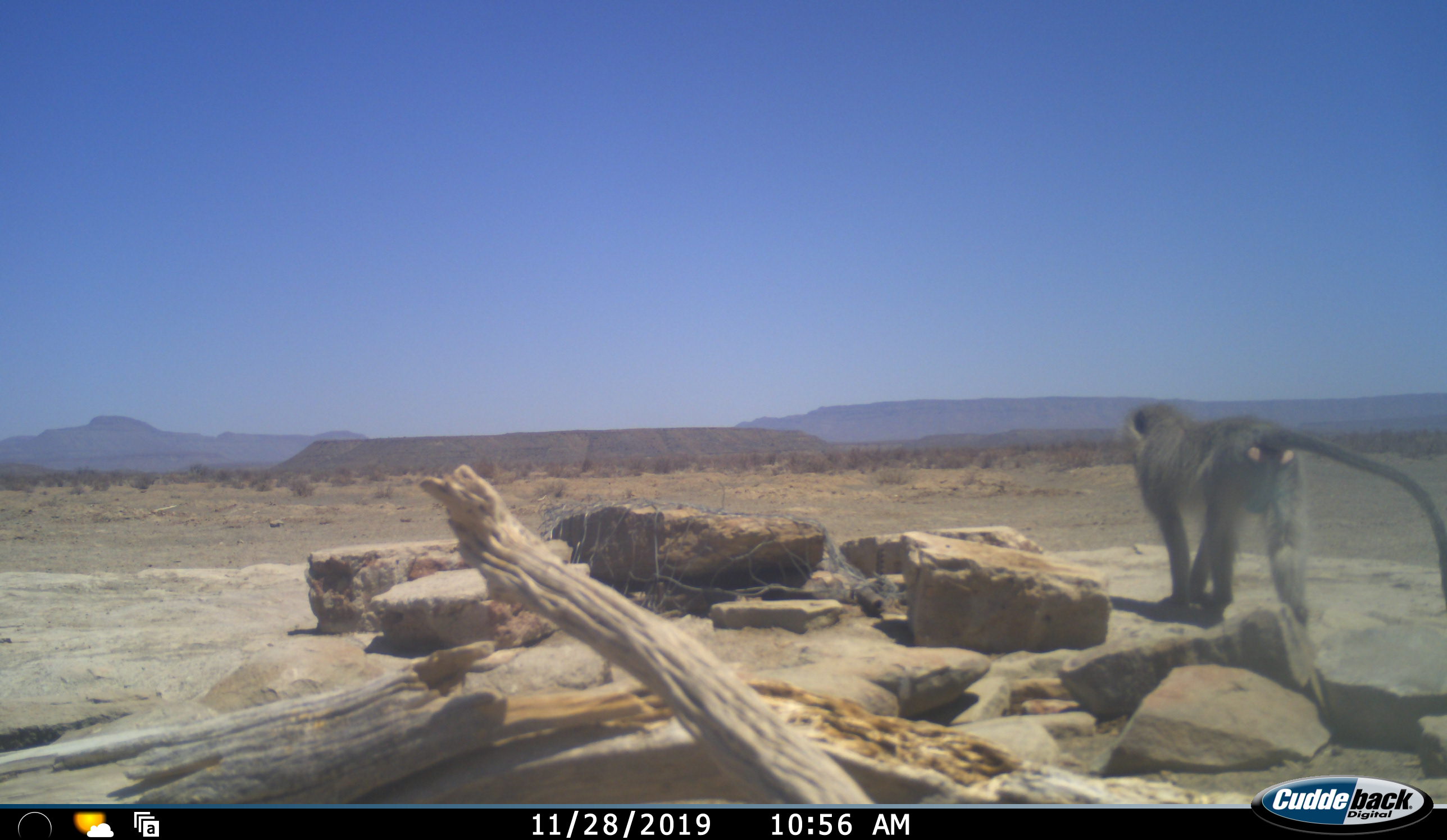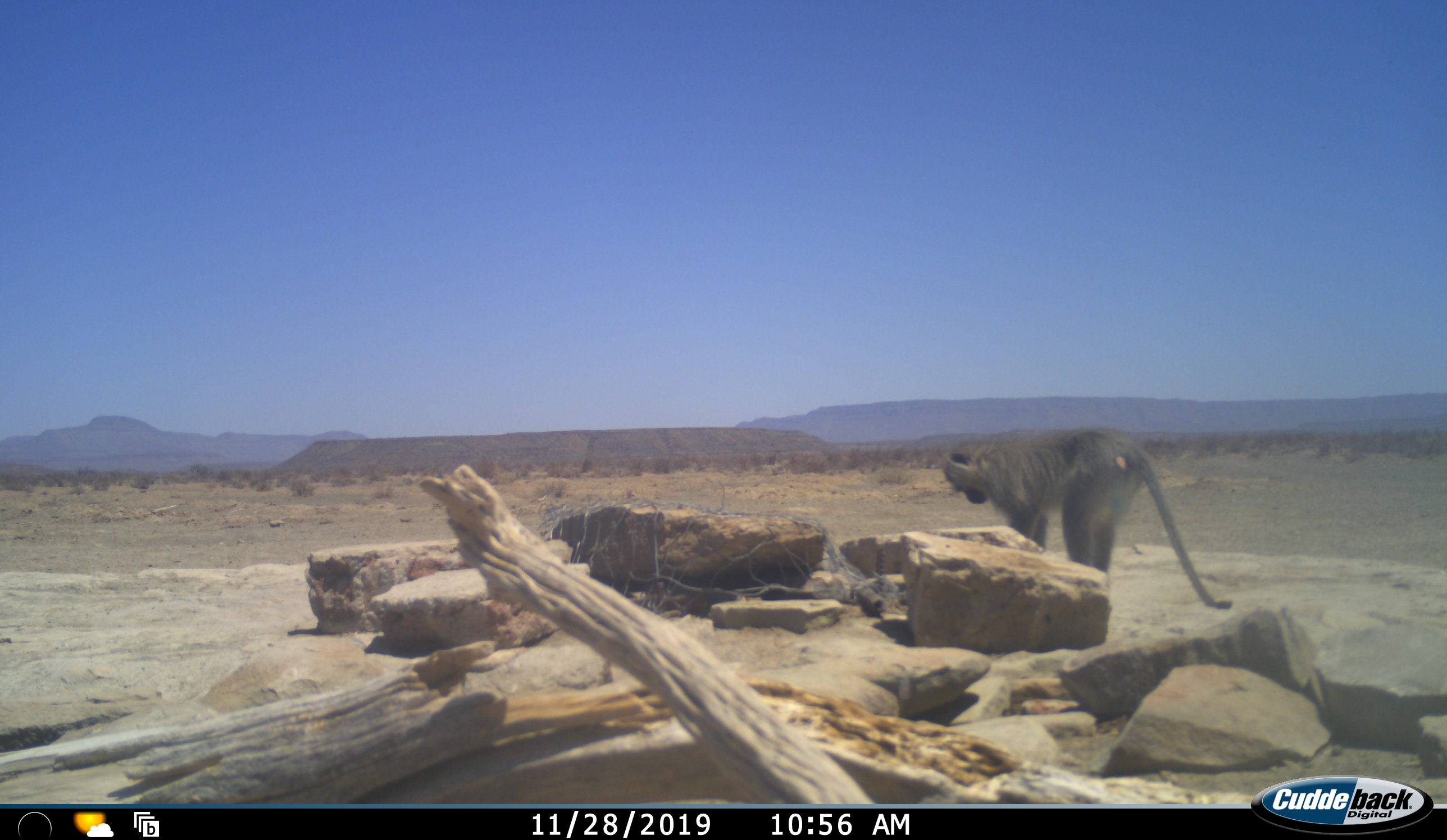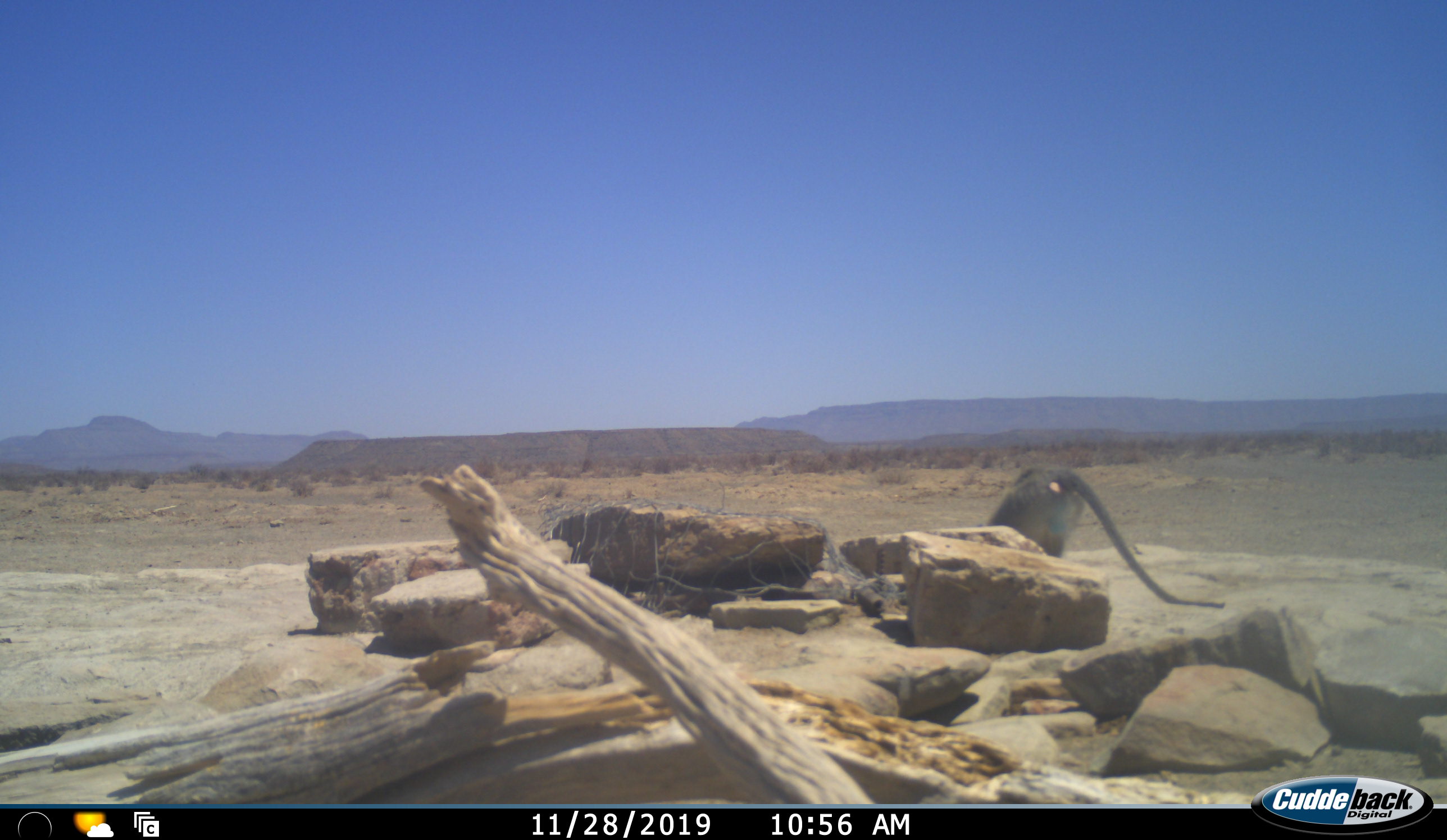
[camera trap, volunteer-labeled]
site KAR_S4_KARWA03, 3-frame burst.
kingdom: Animalia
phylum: Chordata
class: Mammalia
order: Primates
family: Cercopithecidae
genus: Chlorocebus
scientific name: Chlorocebus pygerythrus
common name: vervet monkey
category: monkeyvervet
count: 1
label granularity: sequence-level